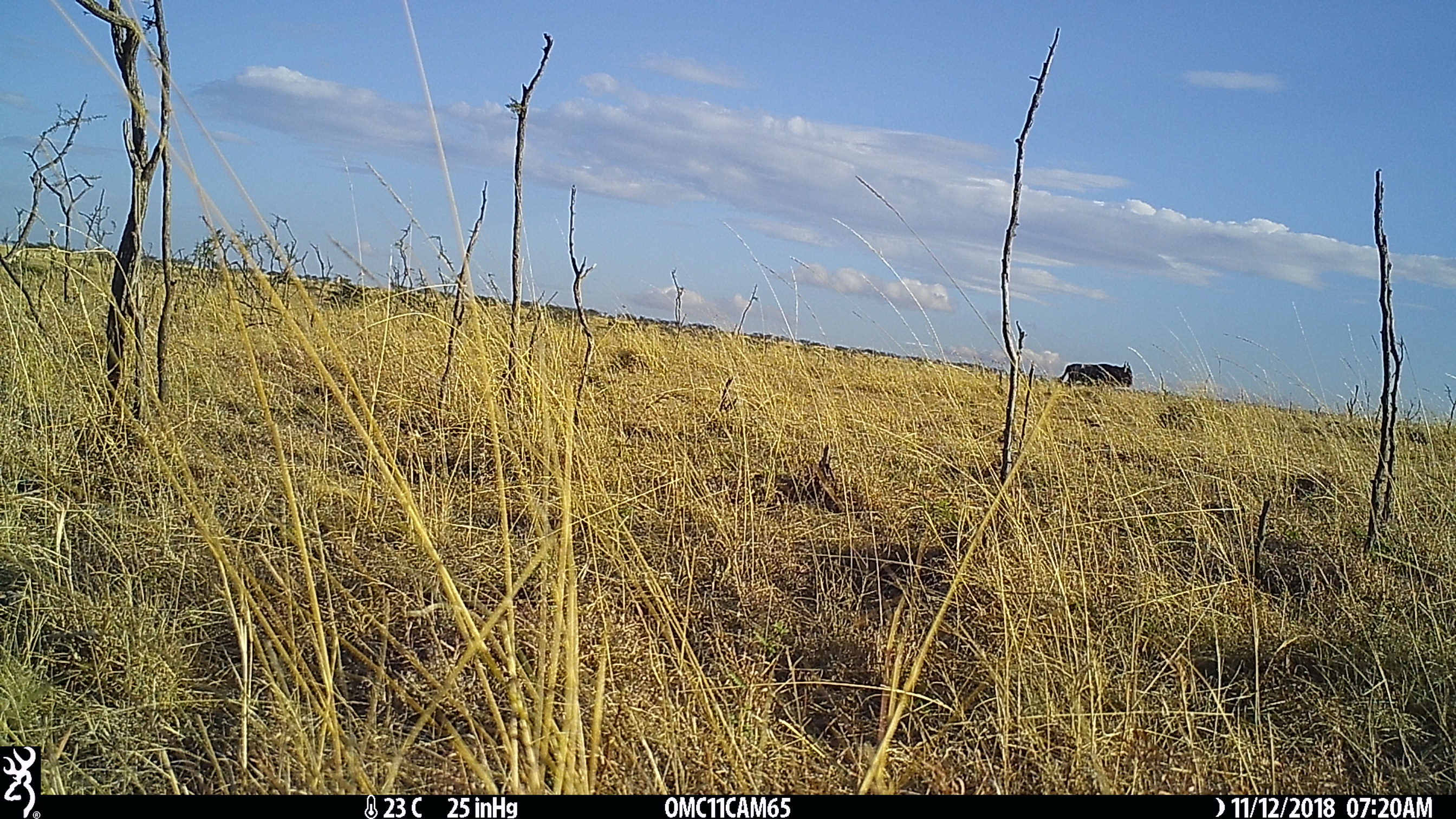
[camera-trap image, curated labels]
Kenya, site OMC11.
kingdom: Animalia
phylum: Chordata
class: Mammalia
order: Artiodactyla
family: Bovidae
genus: Connochaetes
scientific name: Connochaetes taurinus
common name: blue wildebeest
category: wildebeest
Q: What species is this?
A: Wildebeest (blue wildebeest) (Connochaetes taurinus).